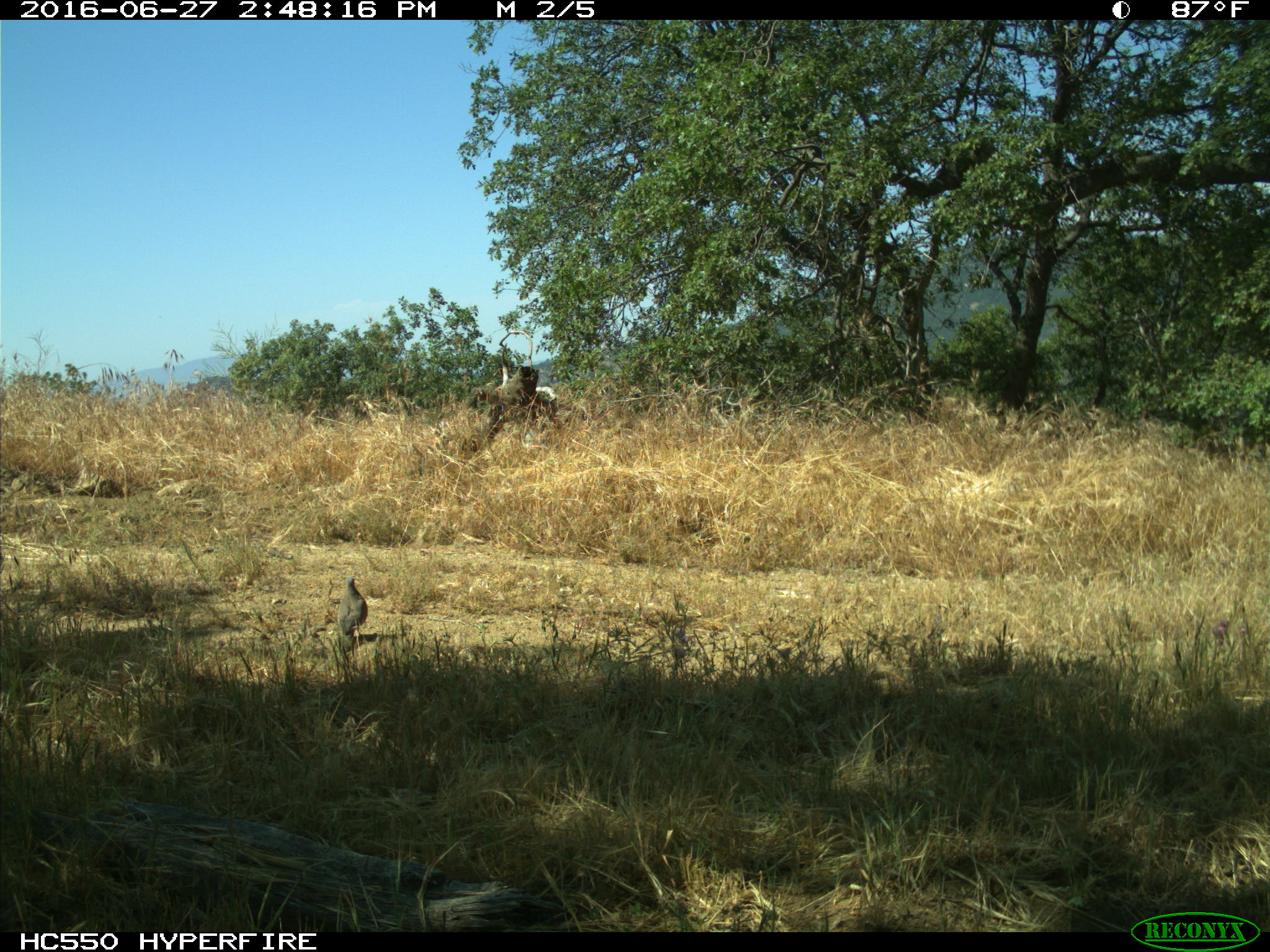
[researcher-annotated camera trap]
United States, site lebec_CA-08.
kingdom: Animalia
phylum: Chordata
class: Aves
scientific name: Aves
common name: birds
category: unidentified bird